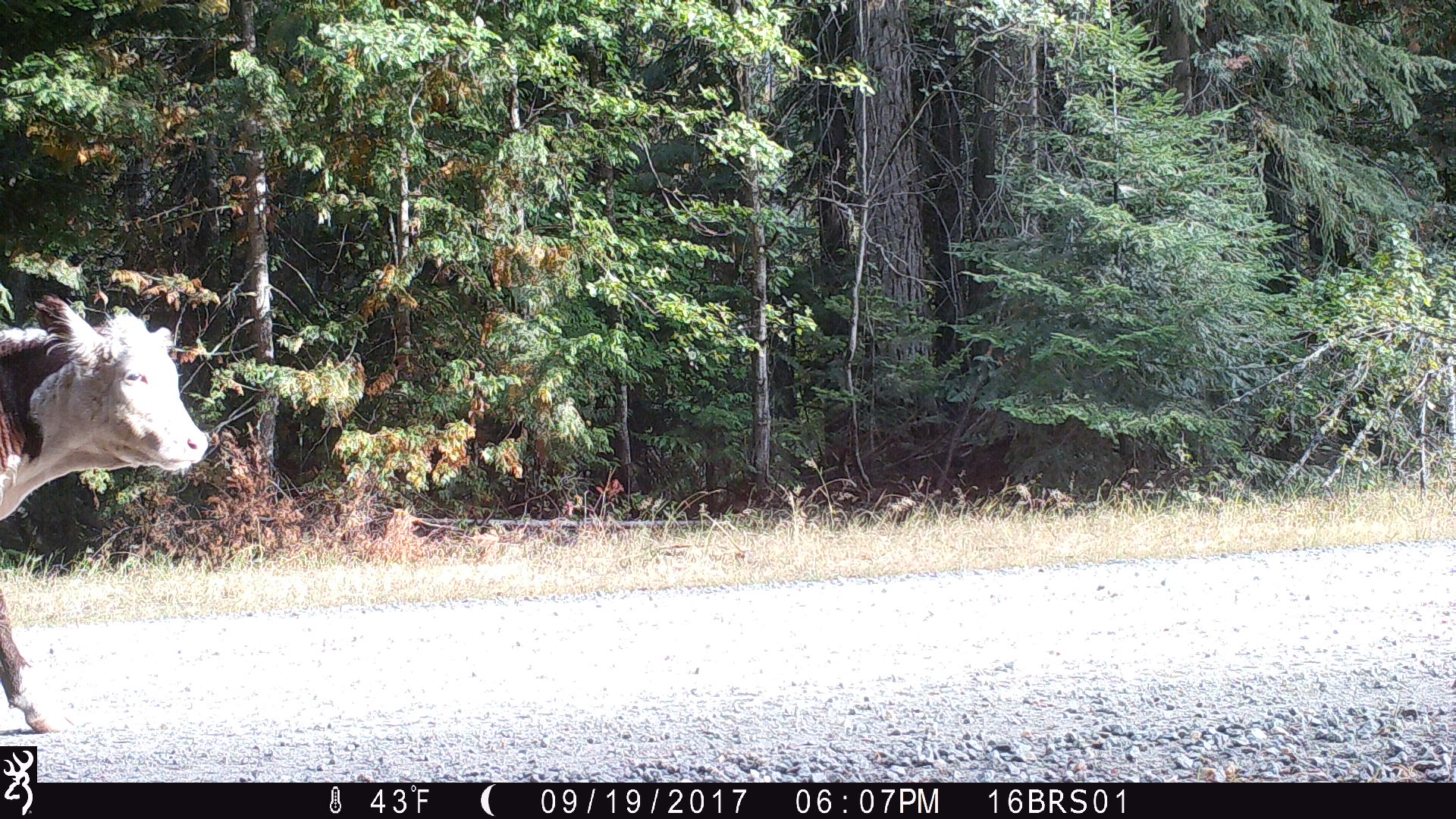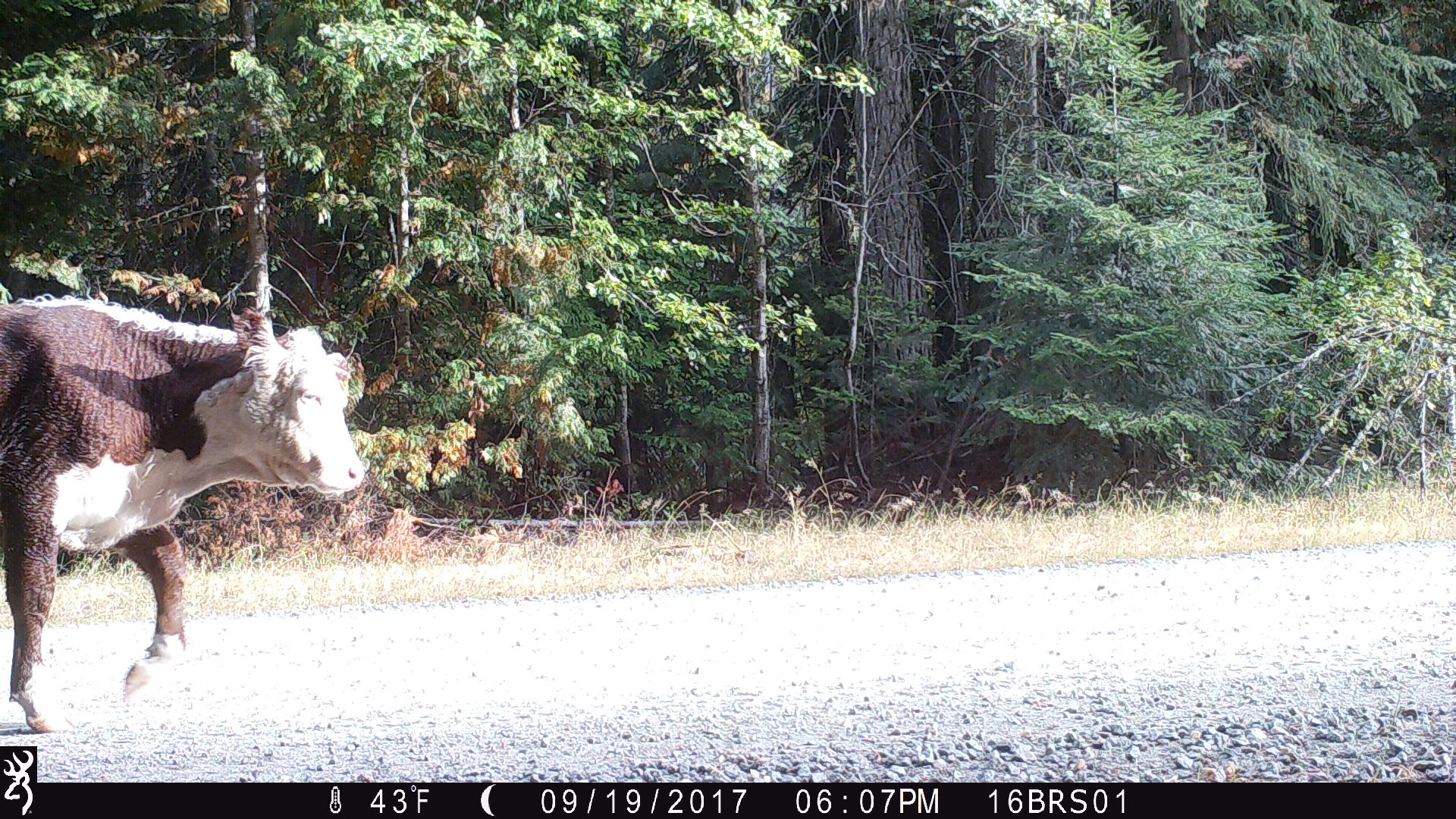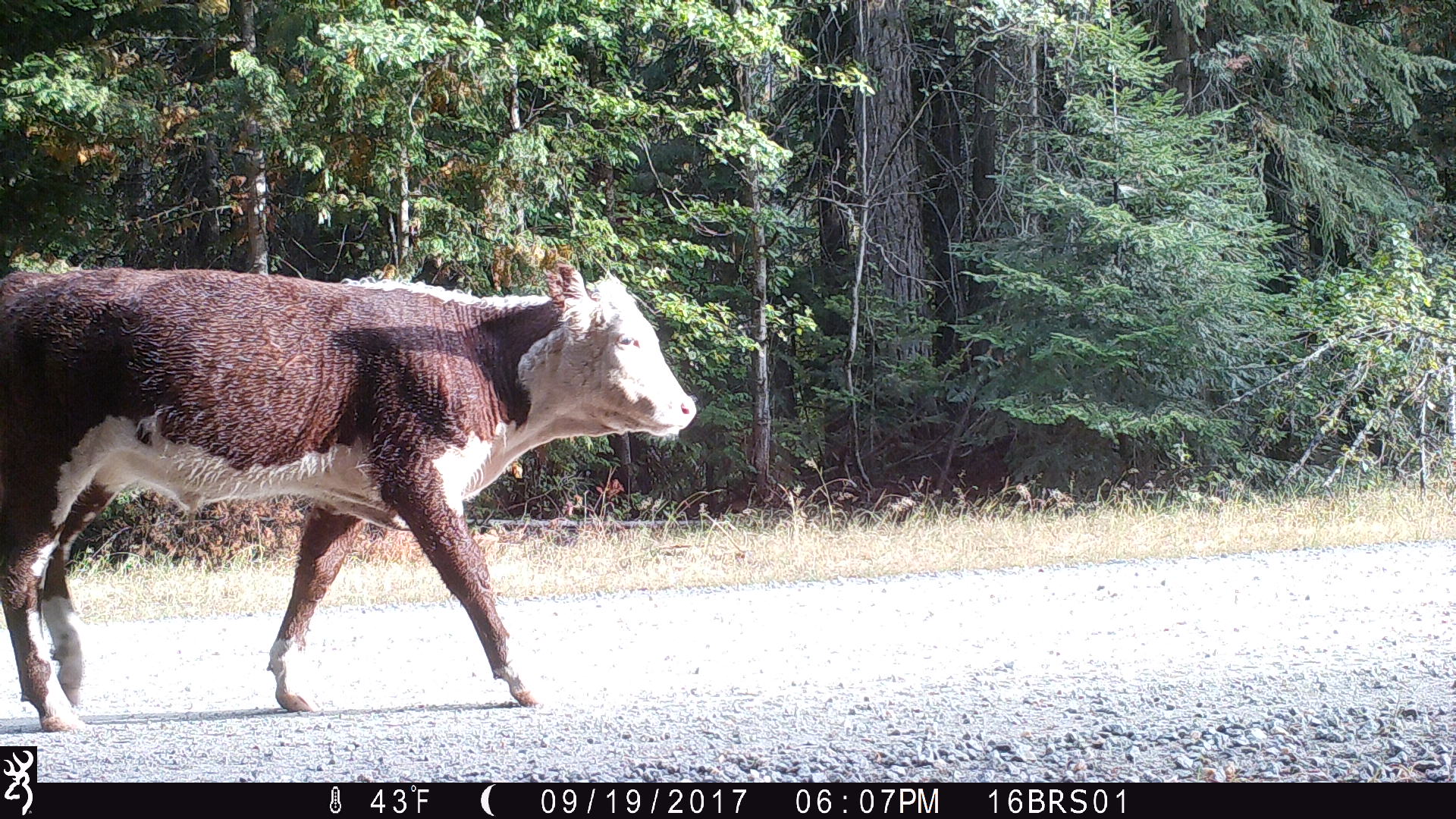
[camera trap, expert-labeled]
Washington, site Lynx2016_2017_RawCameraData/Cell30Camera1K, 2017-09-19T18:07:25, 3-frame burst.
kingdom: Animalia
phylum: Chordata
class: Mammalia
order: Artiodactyla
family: Bovidae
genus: Bos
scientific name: Bos taurus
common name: domestic cattle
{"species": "domestic cattle (Bos taurus)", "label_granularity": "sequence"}